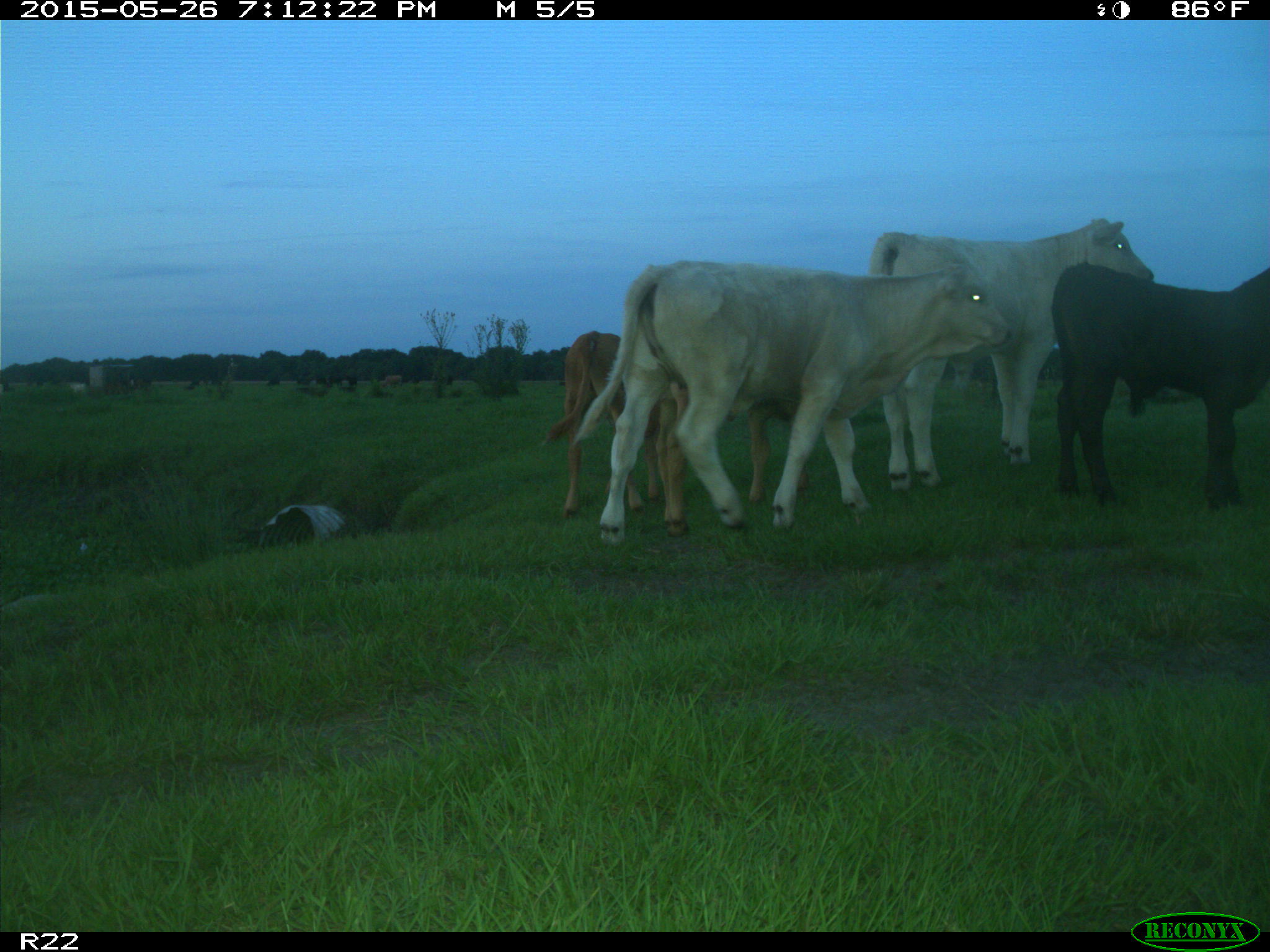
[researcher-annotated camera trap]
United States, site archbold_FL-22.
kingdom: Animalia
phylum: Chordata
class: Mammalia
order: Artiodactyla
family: Bovidae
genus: Bos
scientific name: Bos taurus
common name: domestic cow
Bos taurus (domestic cow).